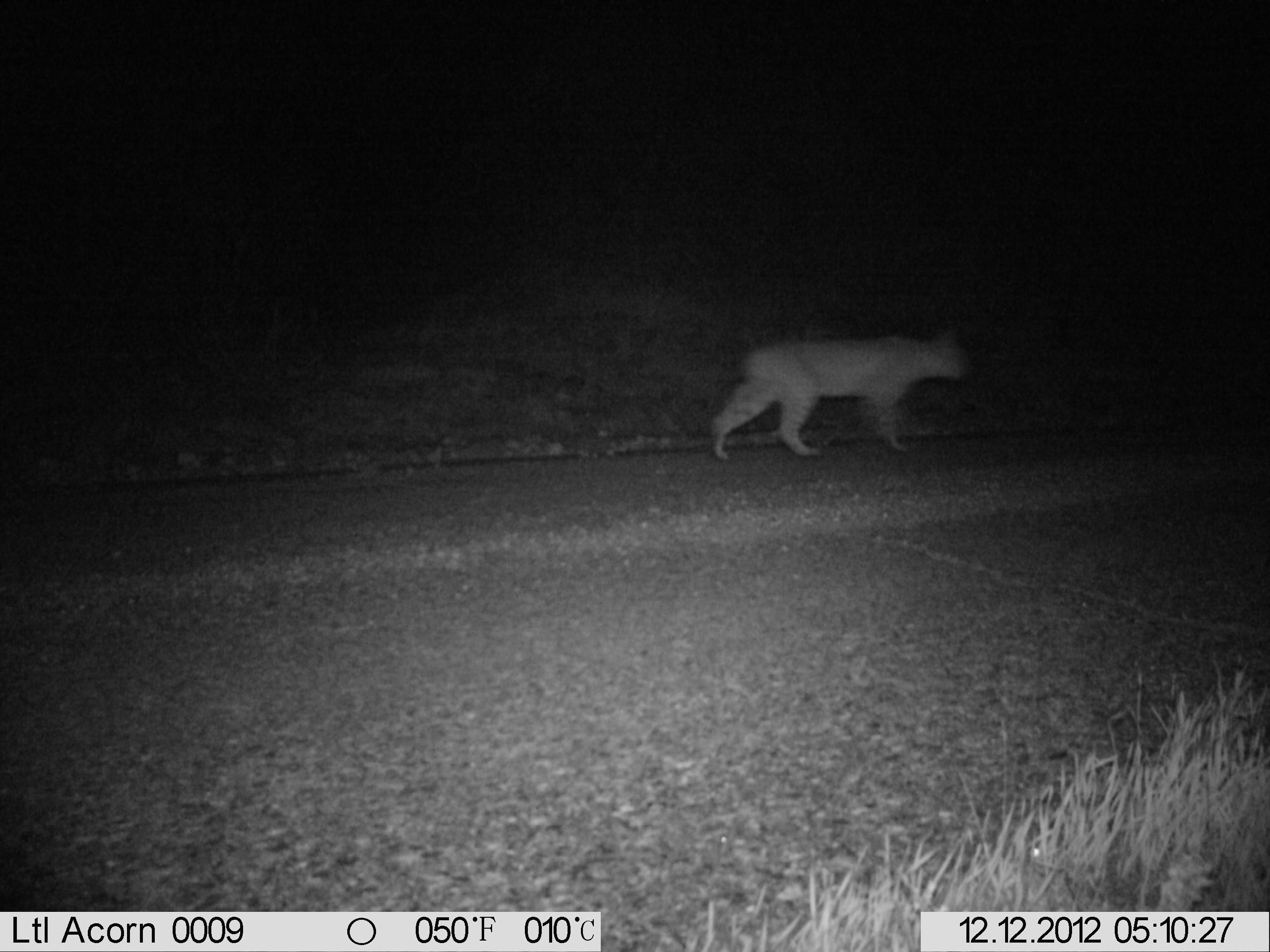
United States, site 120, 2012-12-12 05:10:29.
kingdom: Animalia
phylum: Chordata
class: Mammalia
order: Carnivora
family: Felidae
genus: Lynx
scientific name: Lynx rufus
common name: bobcat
Bobcat (Lynx rufus).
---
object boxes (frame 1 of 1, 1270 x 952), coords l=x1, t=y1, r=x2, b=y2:
bobcat: l=689, t=313, r=978, b=481